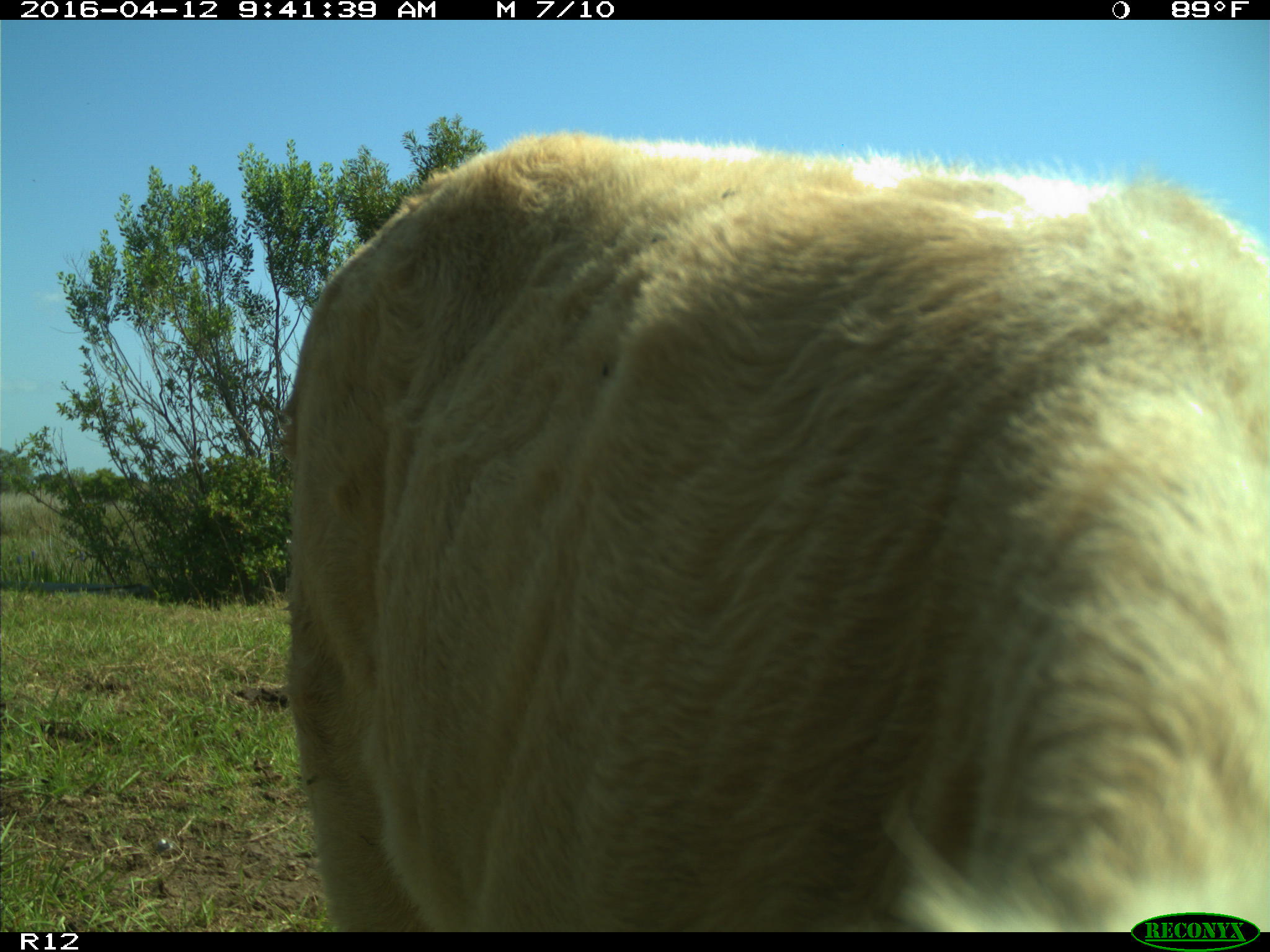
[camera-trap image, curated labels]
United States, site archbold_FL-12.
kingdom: Animalia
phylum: Chordata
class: Mammalia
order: Artiodactyla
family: Bovidae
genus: Bos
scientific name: Bos taurus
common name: domestic cow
Bos taurus (domestic cow).